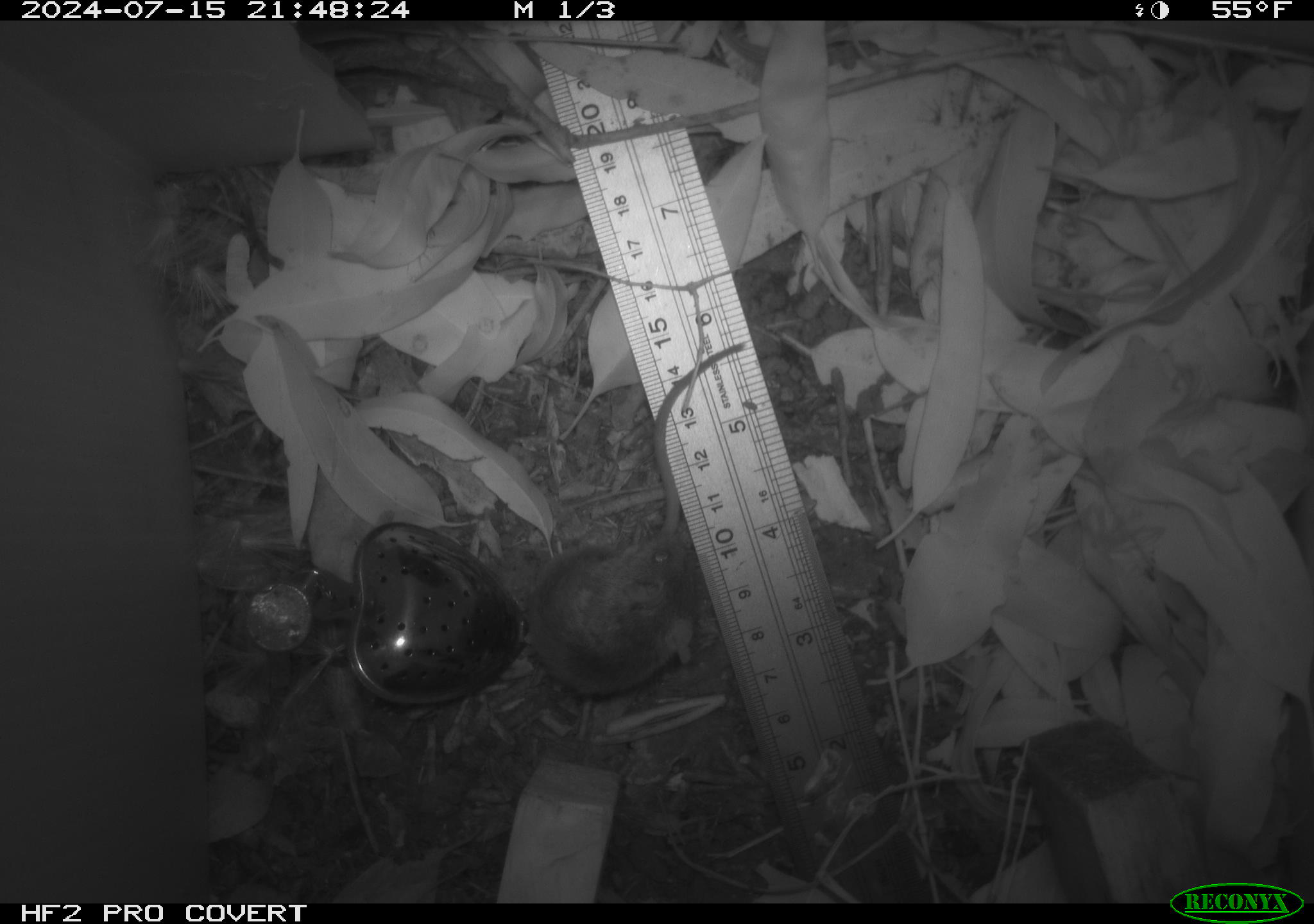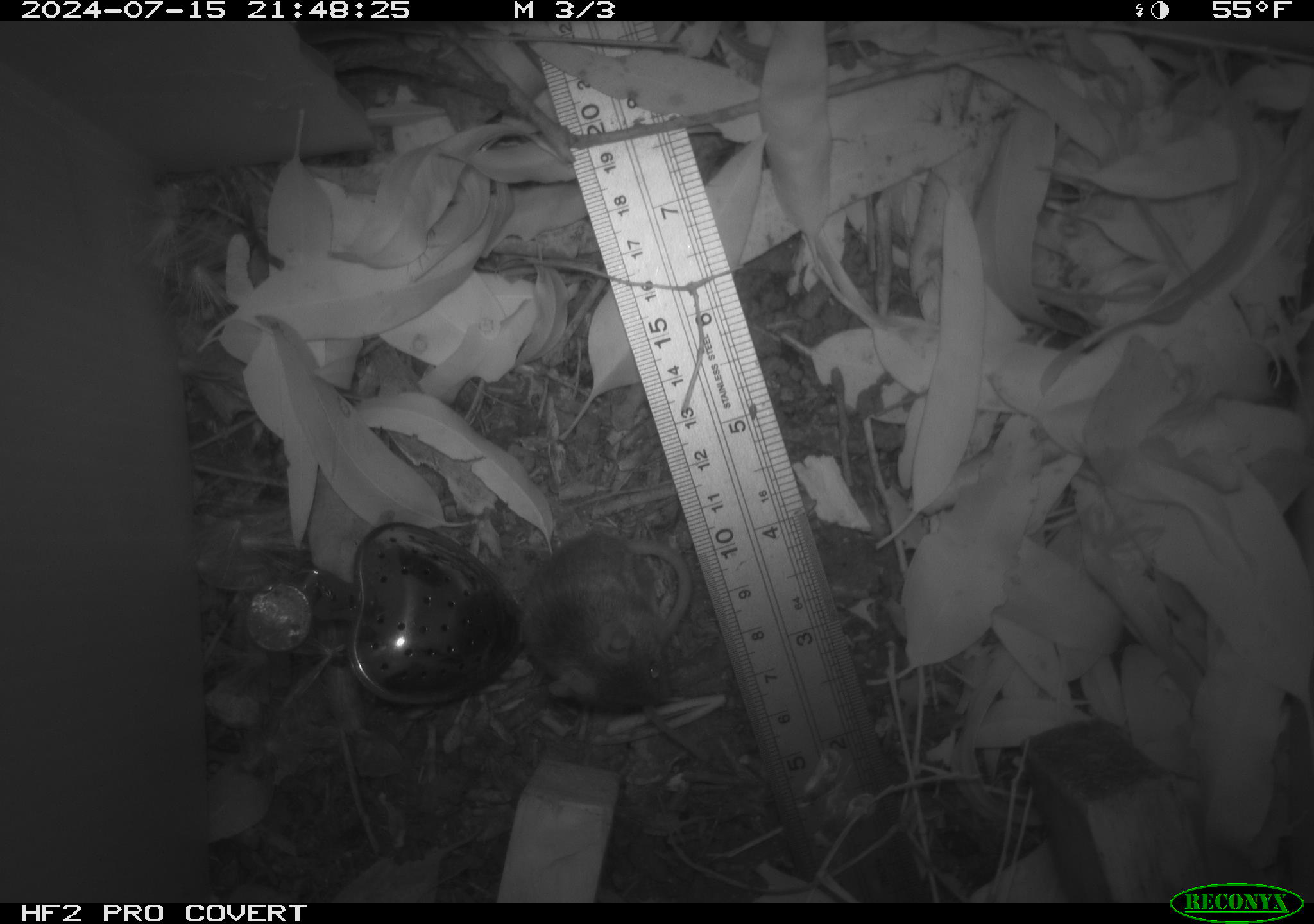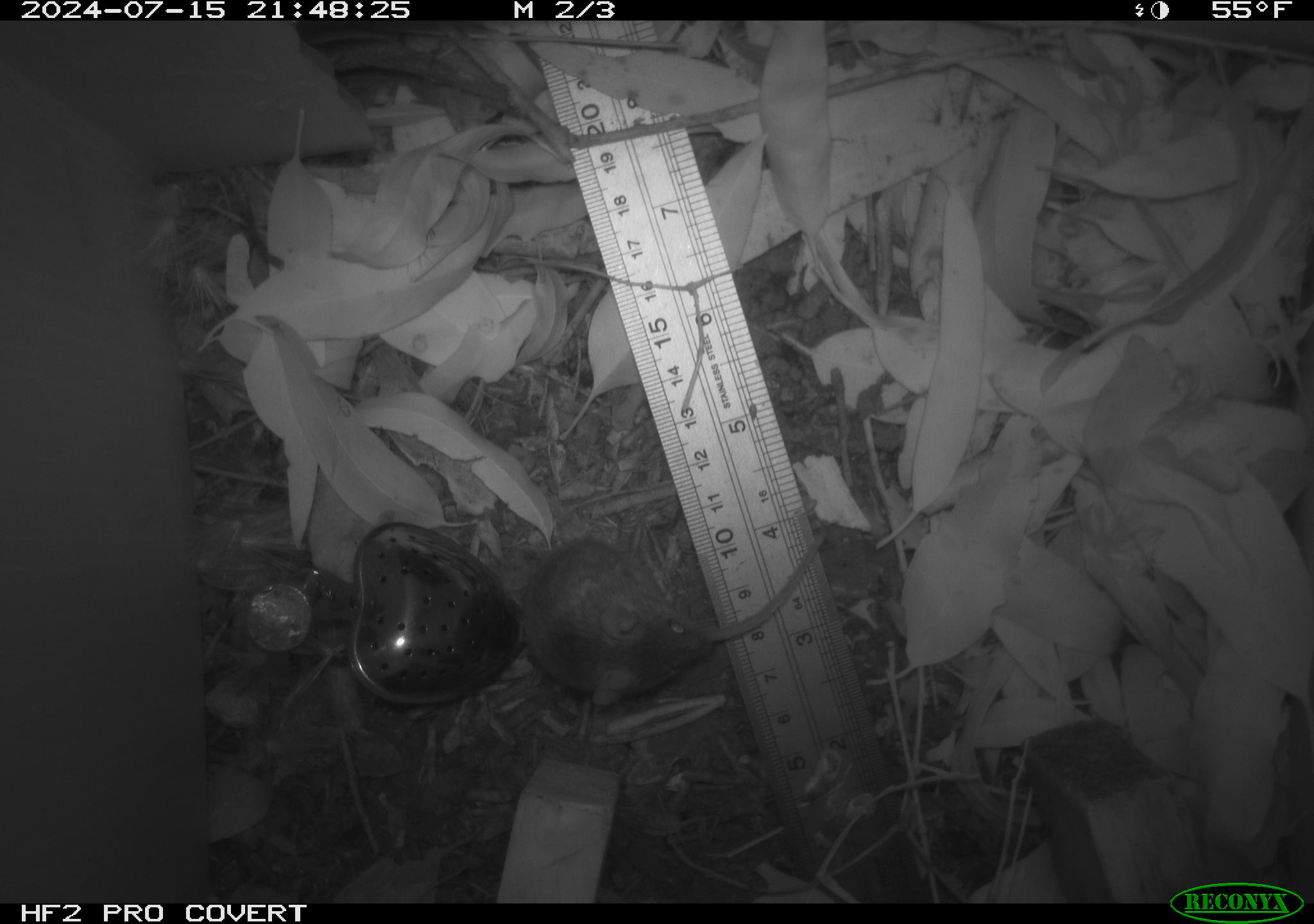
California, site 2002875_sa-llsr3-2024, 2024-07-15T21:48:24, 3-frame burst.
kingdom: Animalia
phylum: Chordata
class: Mammalia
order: Rodentia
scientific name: Rodentia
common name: mouse species